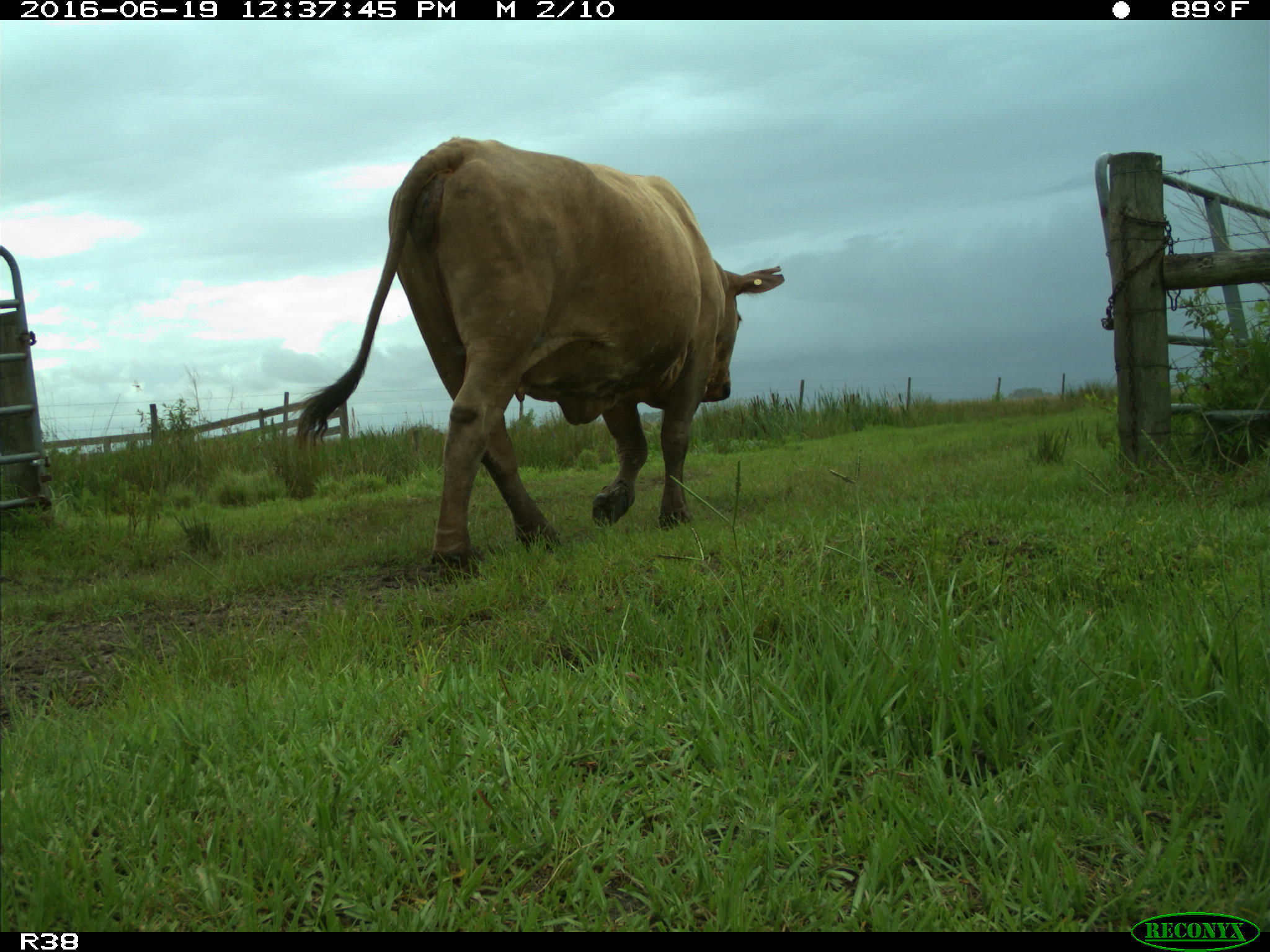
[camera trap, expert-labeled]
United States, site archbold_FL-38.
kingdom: Animalia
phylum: Chordata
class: Mammalia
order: Artiodactyla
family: Bovidae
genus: Bos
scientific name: Bos taurus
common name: domestic cow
Bos taurus (domestic cow).